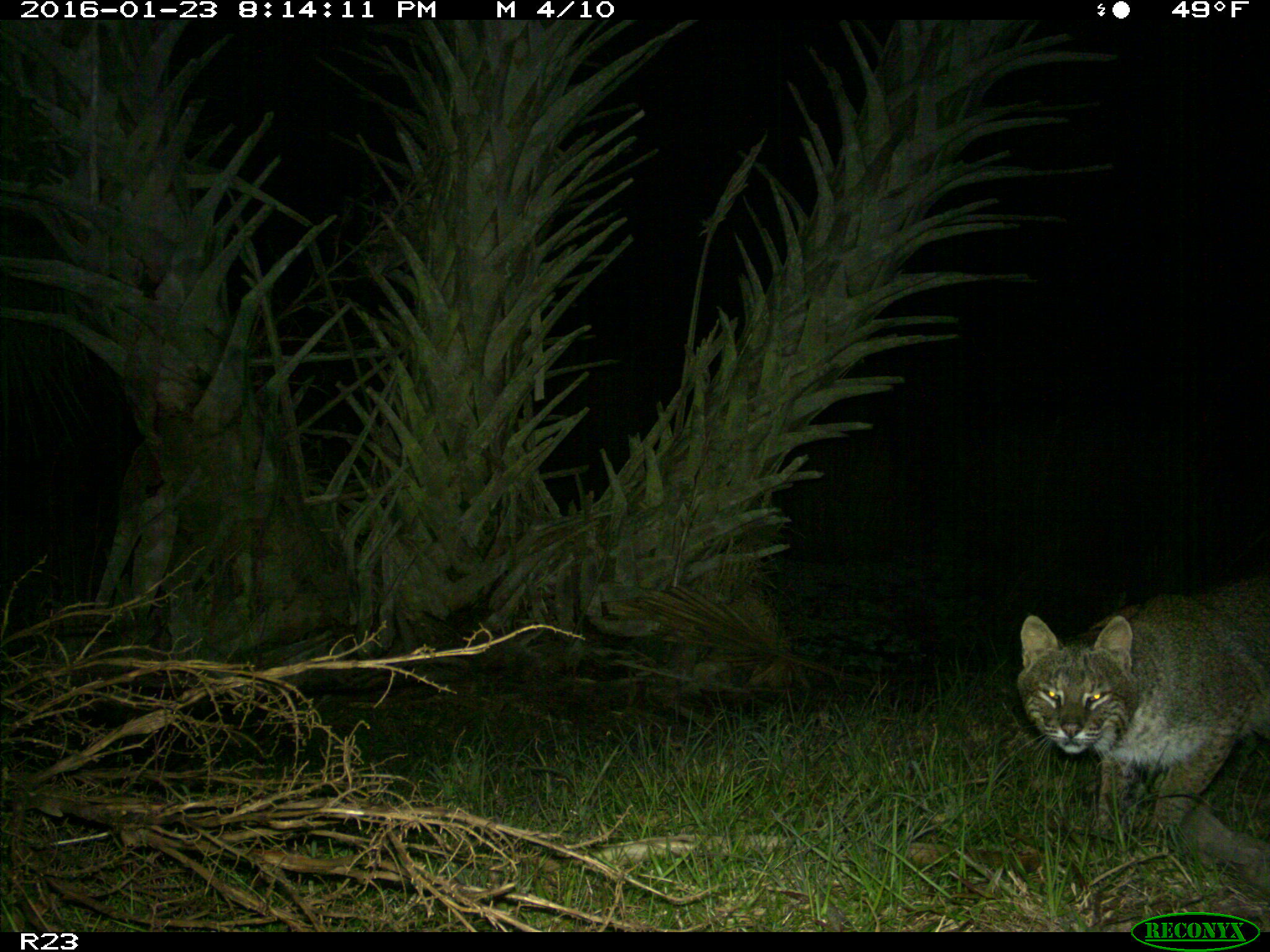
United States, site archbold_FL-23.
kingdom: Animalia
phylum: Chordata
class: Mammalia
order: Carnivora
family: Felidae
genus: Lynx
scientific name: Lynx rufus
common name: bobcat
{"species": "Lynx rufus (bobcat)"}